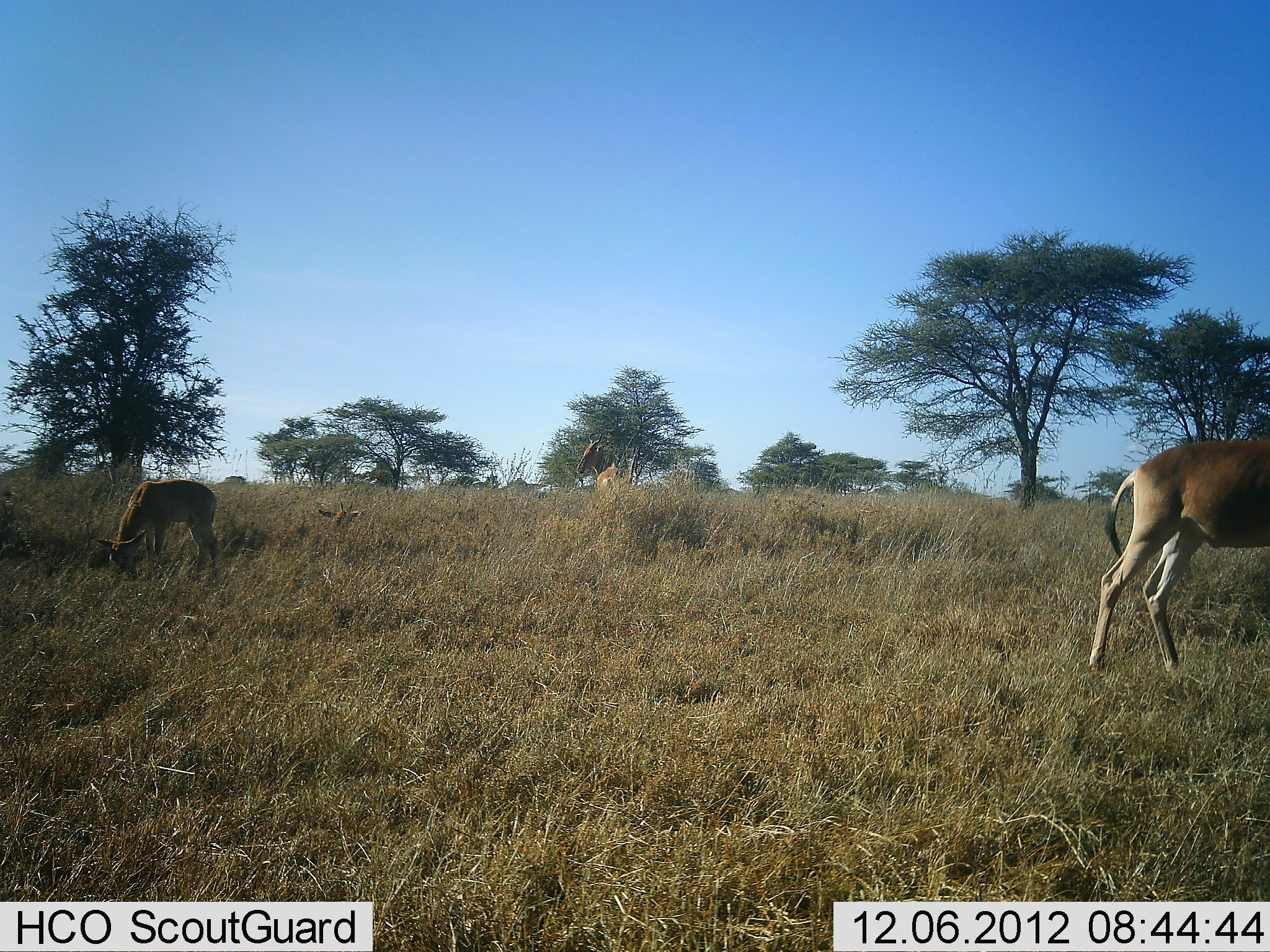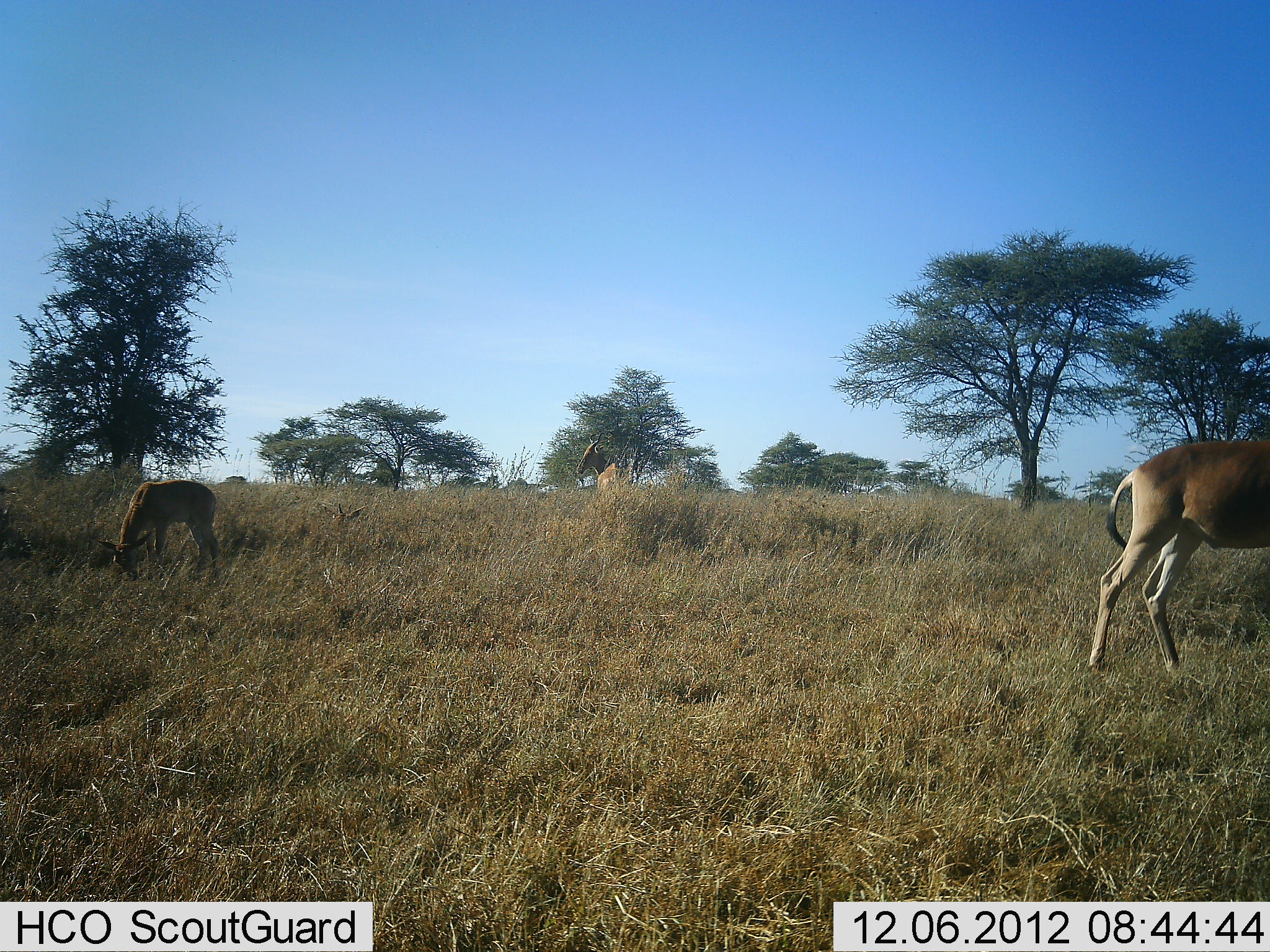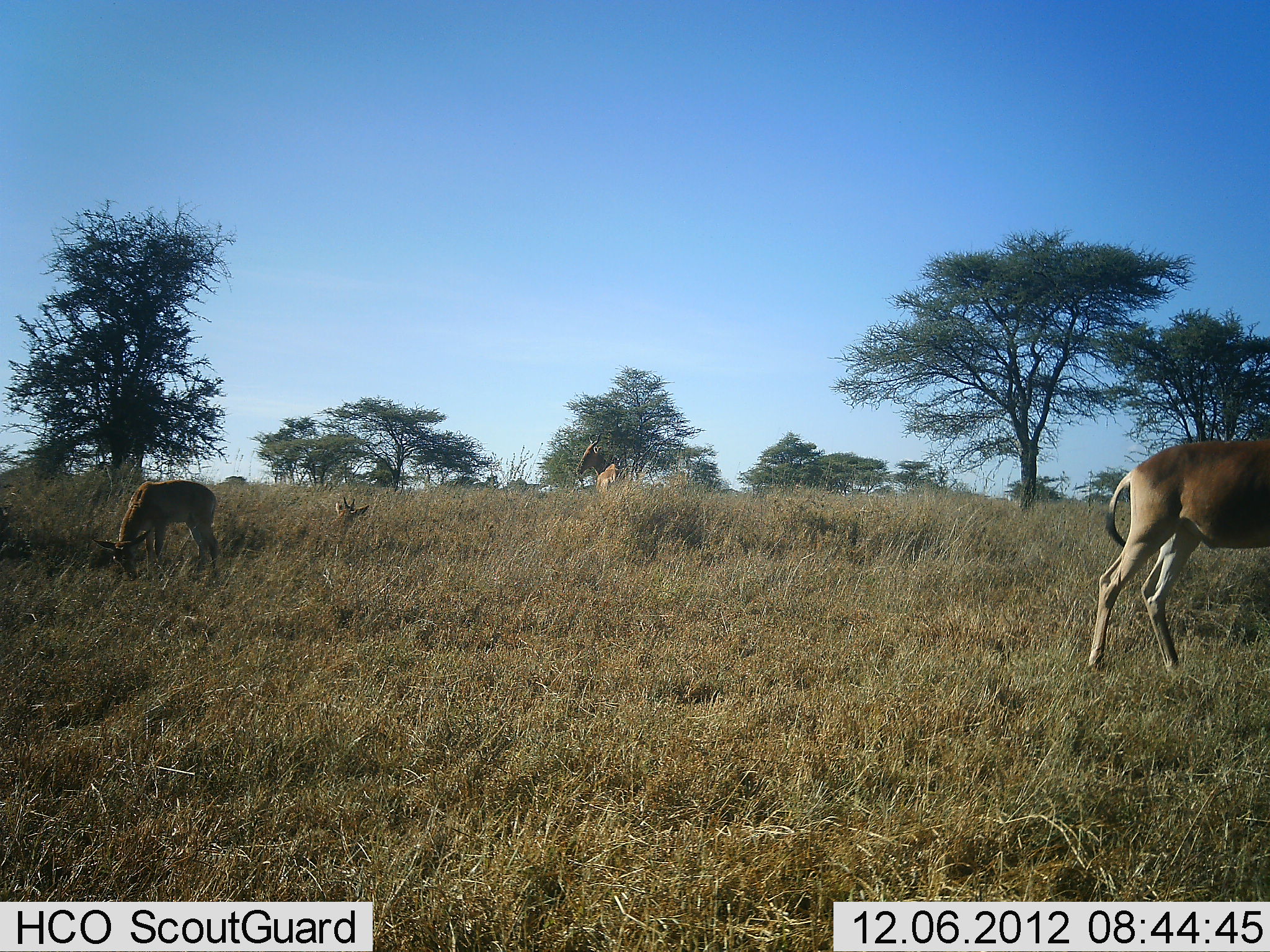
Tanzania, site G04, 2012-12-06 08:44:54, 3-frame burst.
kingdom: Animalia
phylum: Chordata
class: Mammalia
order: Artiodactyla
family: Bovidae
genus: Alcelaphus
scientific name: Alcelaphus buselaphus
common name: hartebeest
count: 4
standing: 60%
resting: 72%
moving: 8%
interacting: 0%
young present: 24%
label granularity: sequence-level